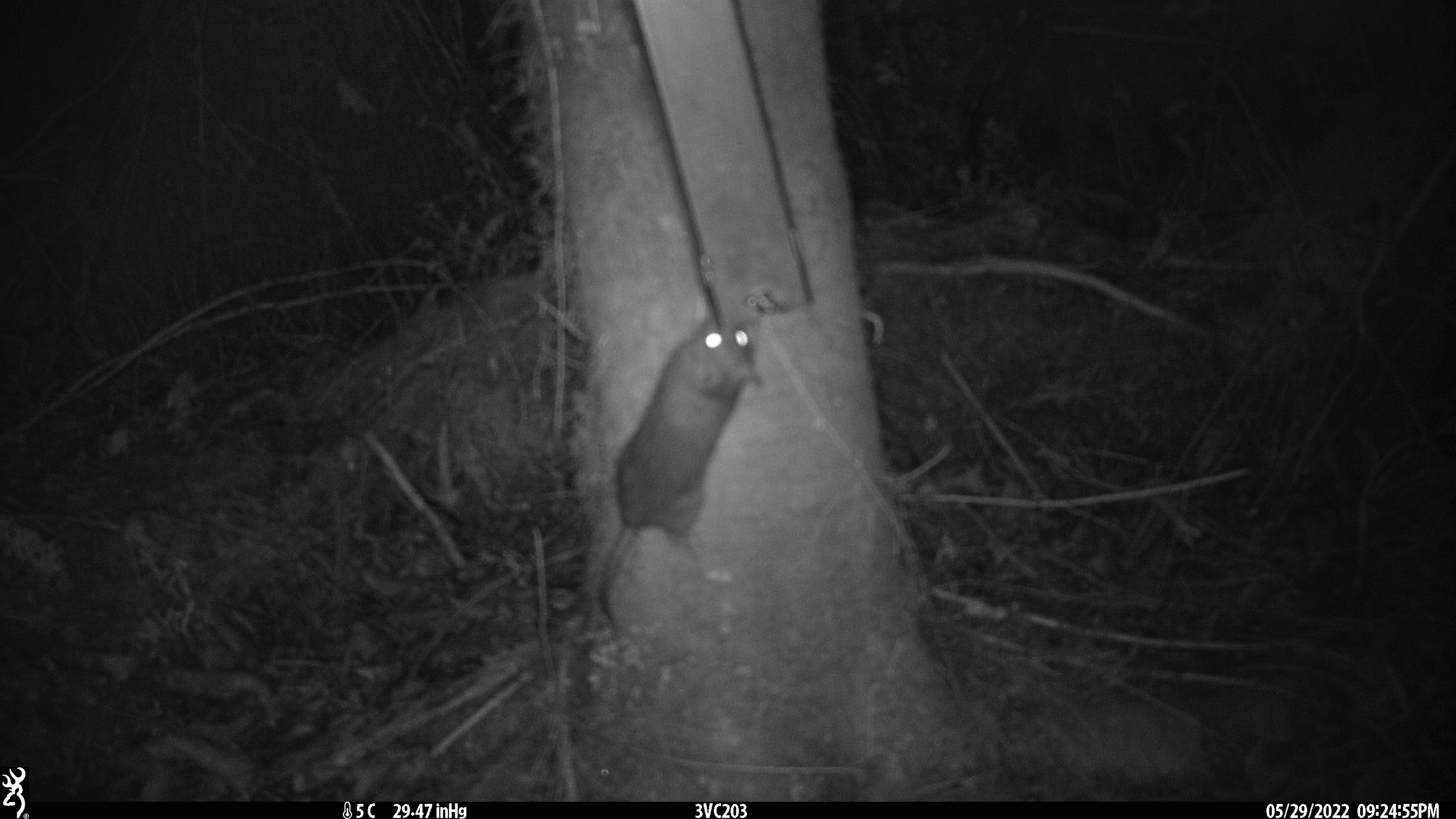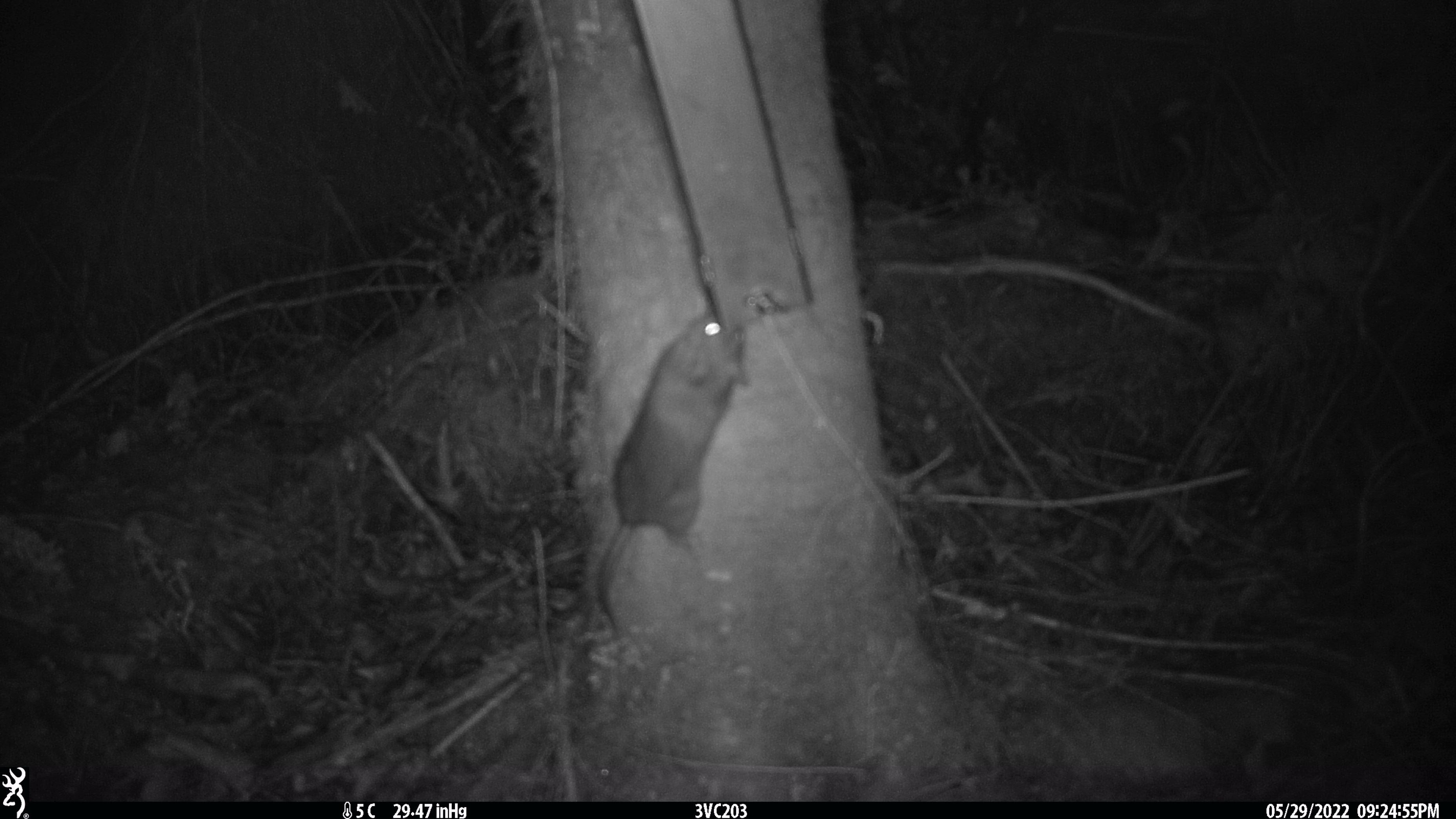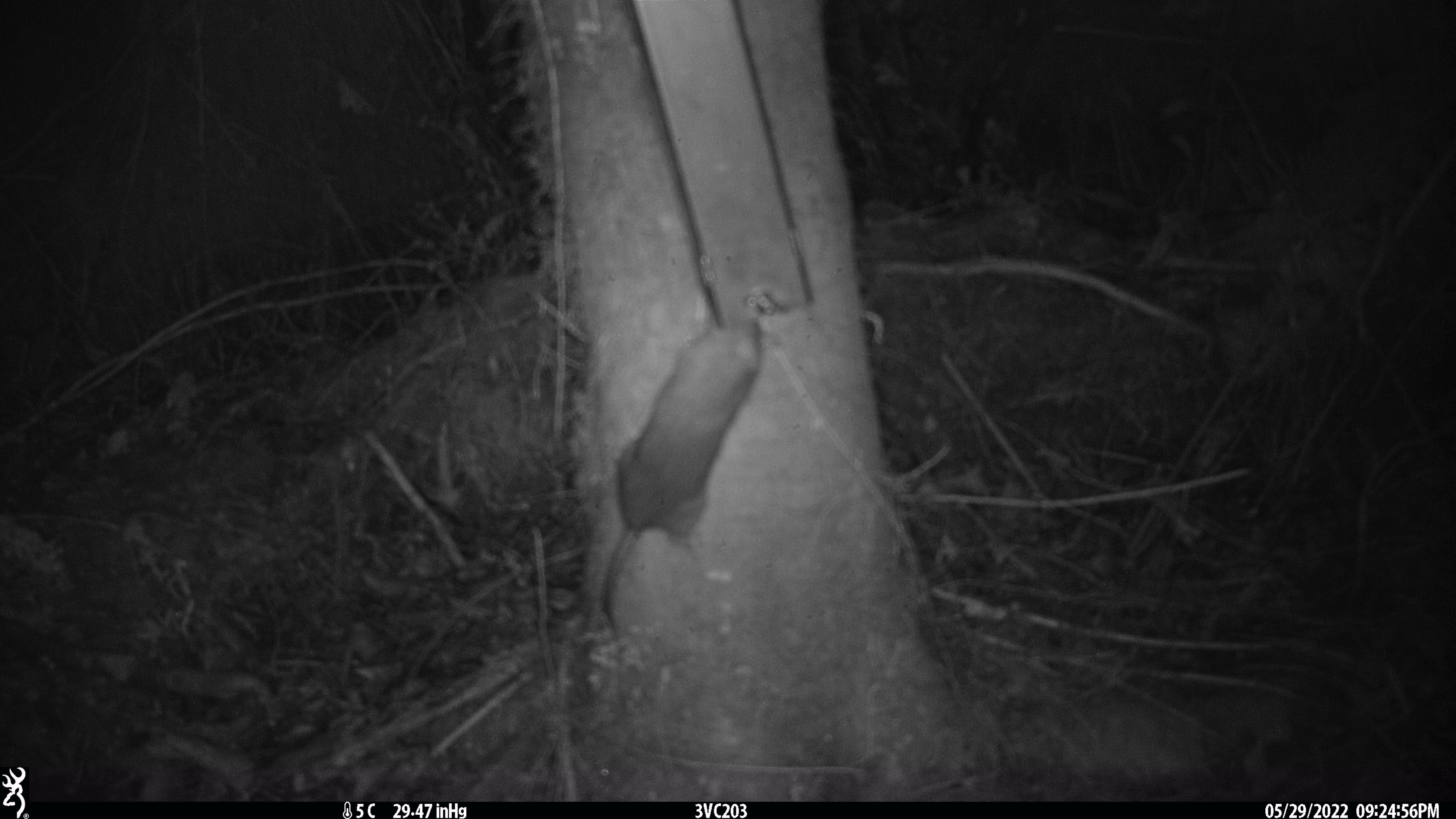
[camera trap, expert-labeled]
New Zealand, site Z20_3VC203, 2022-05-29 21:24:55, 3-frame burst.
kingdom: Animalia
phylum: Chordata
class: Mammalia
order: Rodentia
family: Muridae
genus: Rattus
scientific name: Rattus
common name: rat